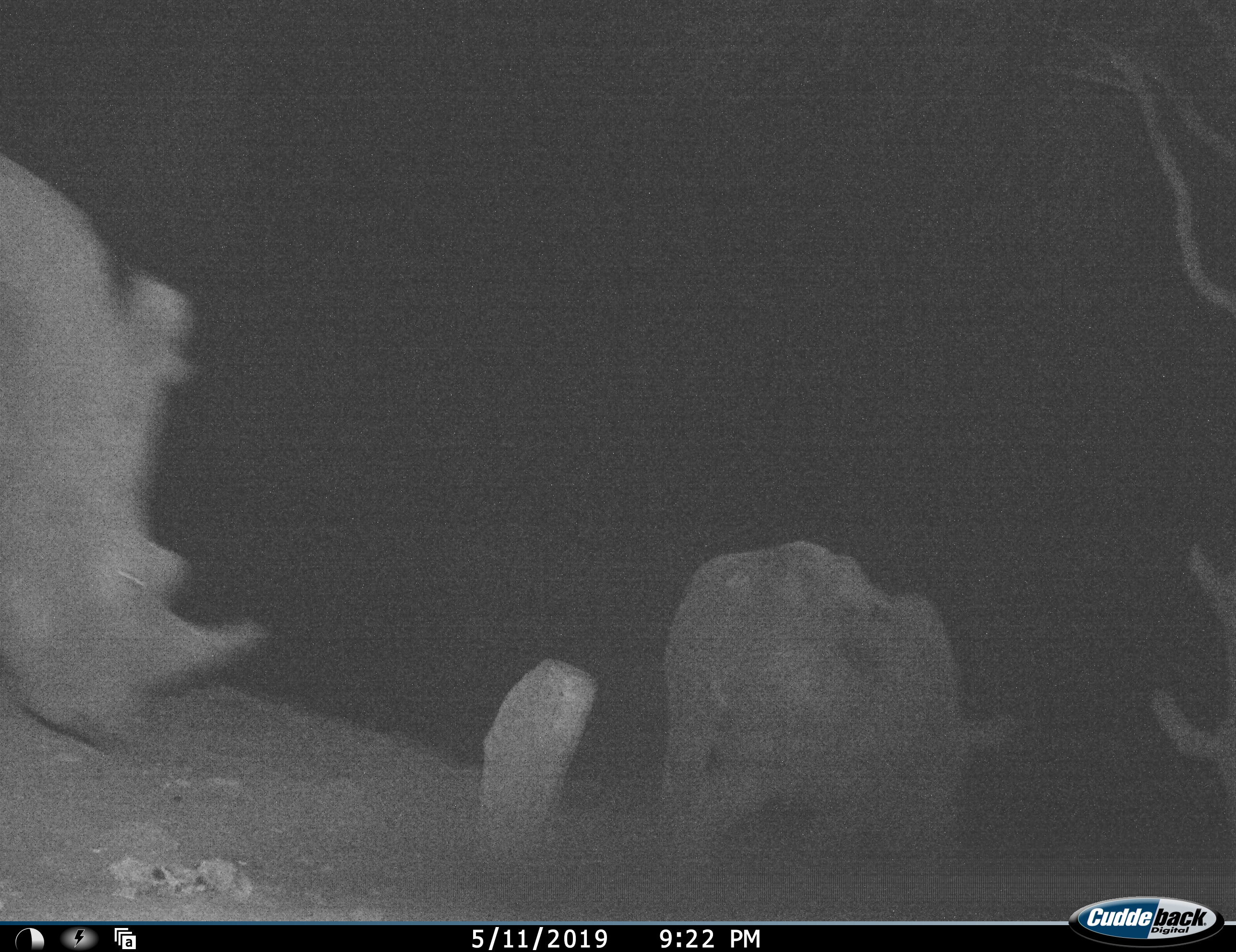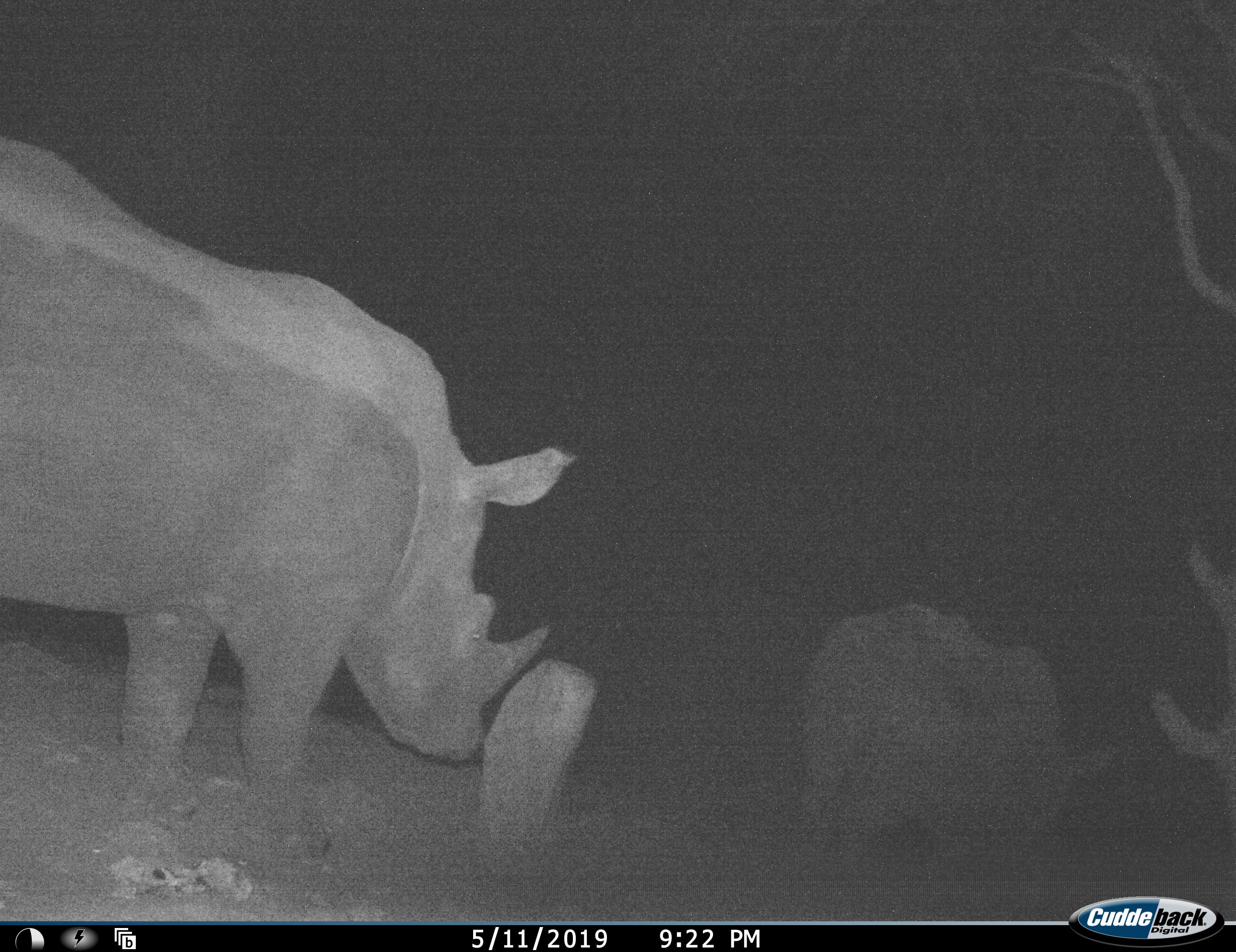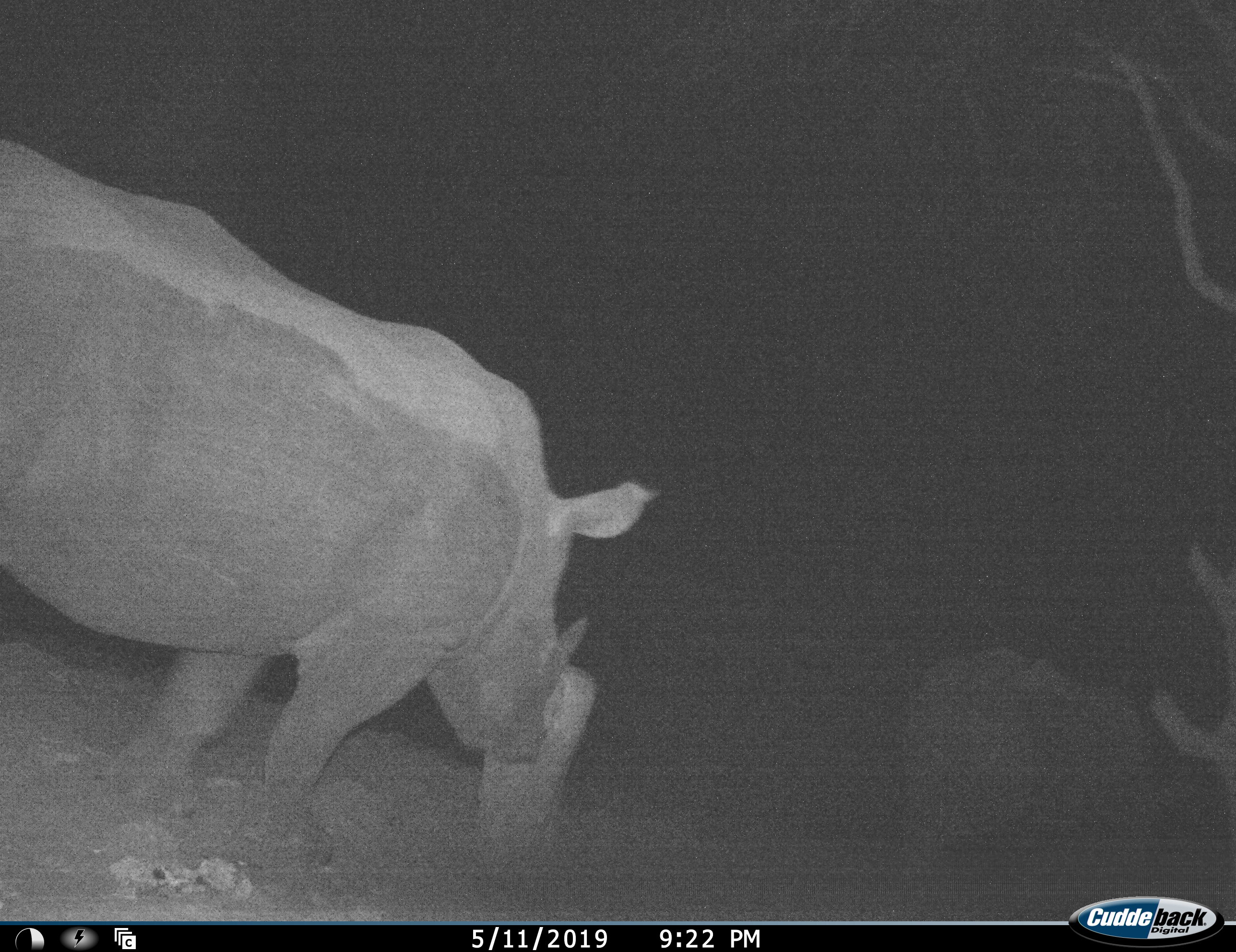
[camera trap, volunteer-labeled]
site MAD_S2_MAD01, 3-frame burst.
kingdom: Animalia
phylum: Chordata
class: Mammalia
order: Perissodactyla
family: Rhinocerotidae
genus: Ceratotherium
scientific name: Ceratotherium simum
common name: white rhinoceros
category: rhinoceroswhite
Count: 2.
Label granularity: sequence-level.